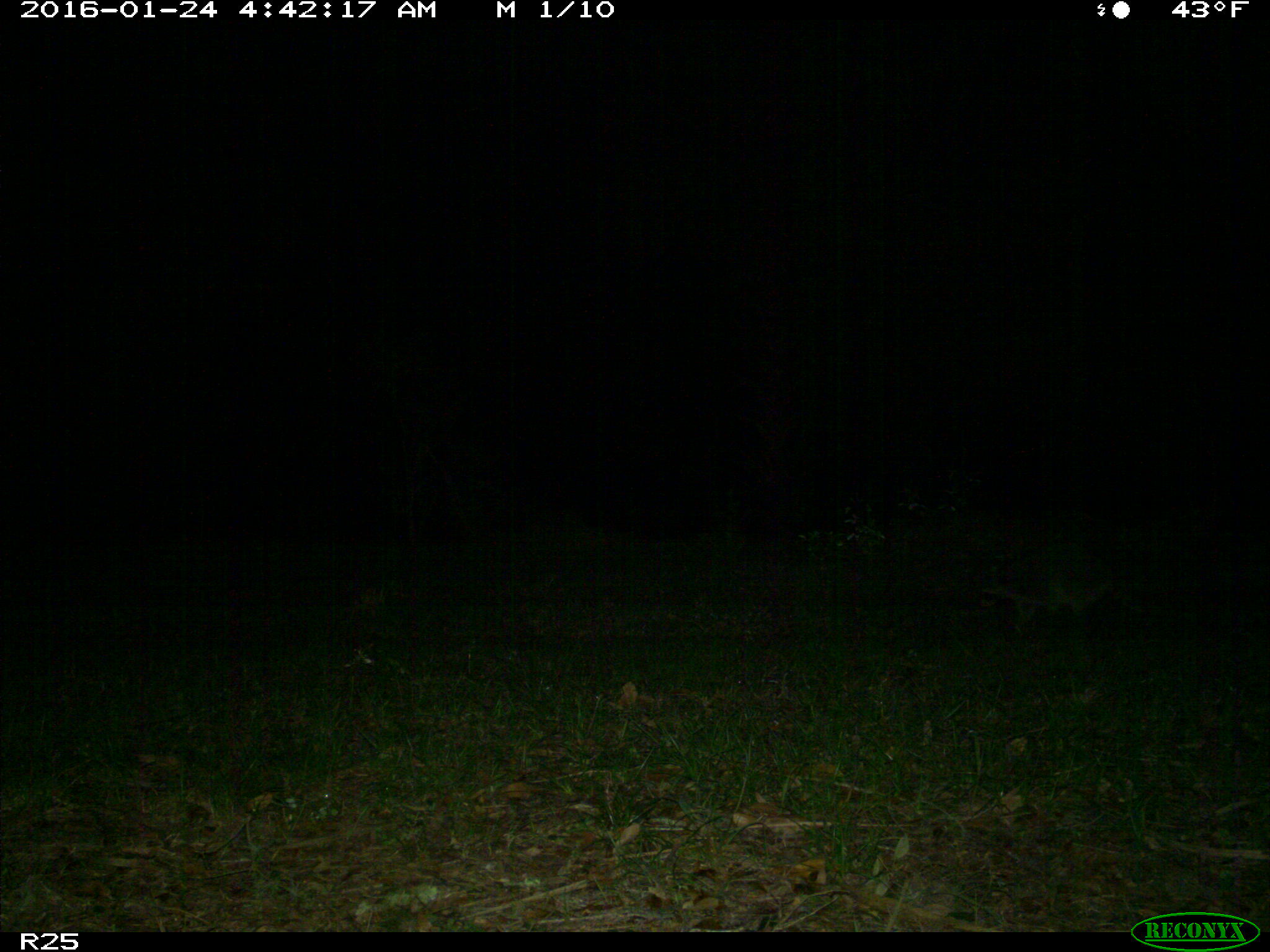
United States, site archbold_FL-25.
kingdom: Animalia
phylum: Chordata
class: Mammalia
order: Carnivora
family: Procyonidae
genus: Procyon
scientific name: Procyon lotor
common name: common raccoon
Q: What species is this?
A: Procyon lotor (common raccoon).